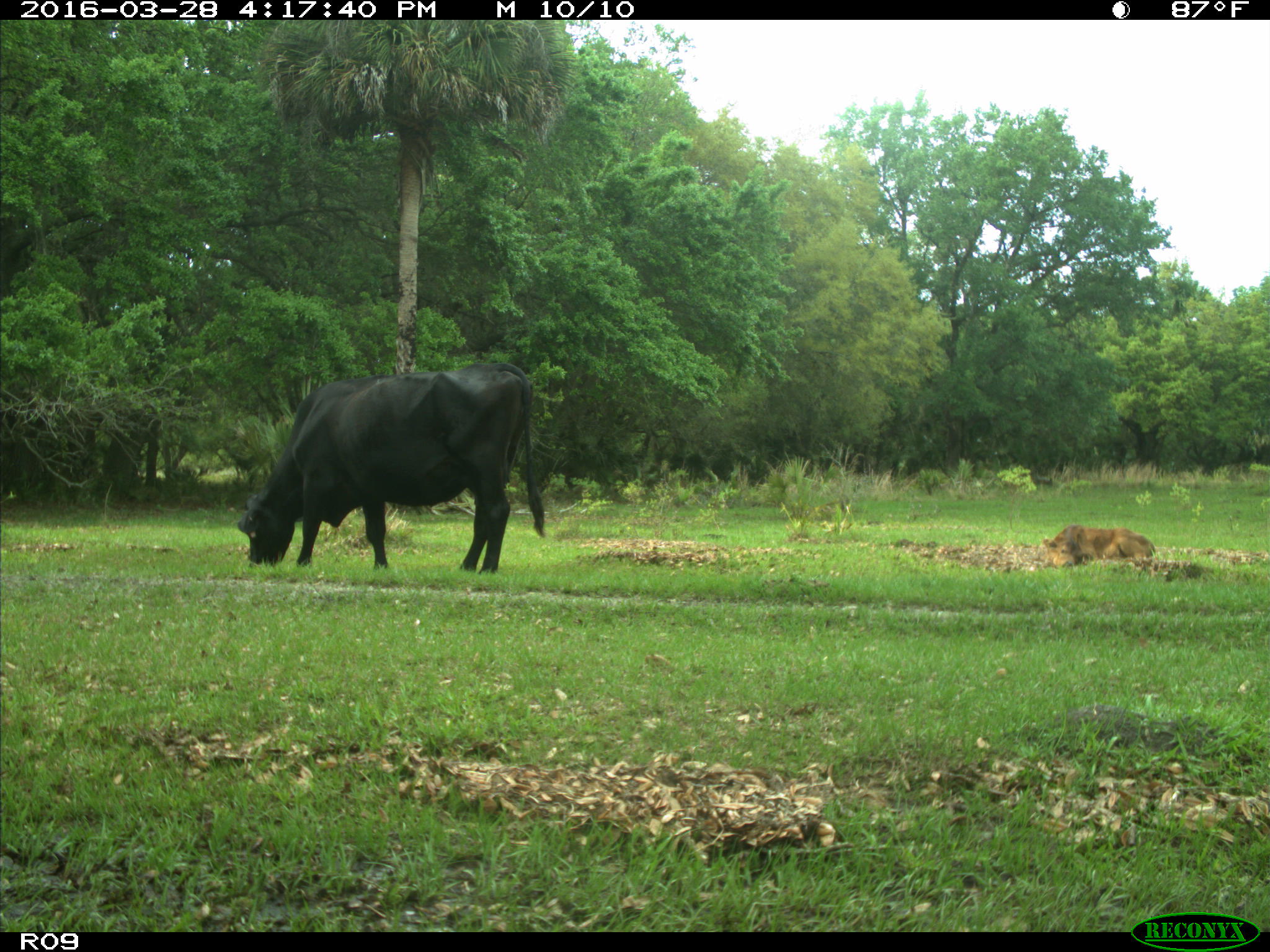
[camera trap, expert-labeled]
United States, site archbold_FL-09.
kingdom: Animalia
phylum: Chordata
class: Mammalia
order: Artiodactyla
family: Bovidae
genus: Bos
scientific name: Bos taurus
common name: domestic cow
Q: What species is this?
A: Bos taurus (domestic cow).